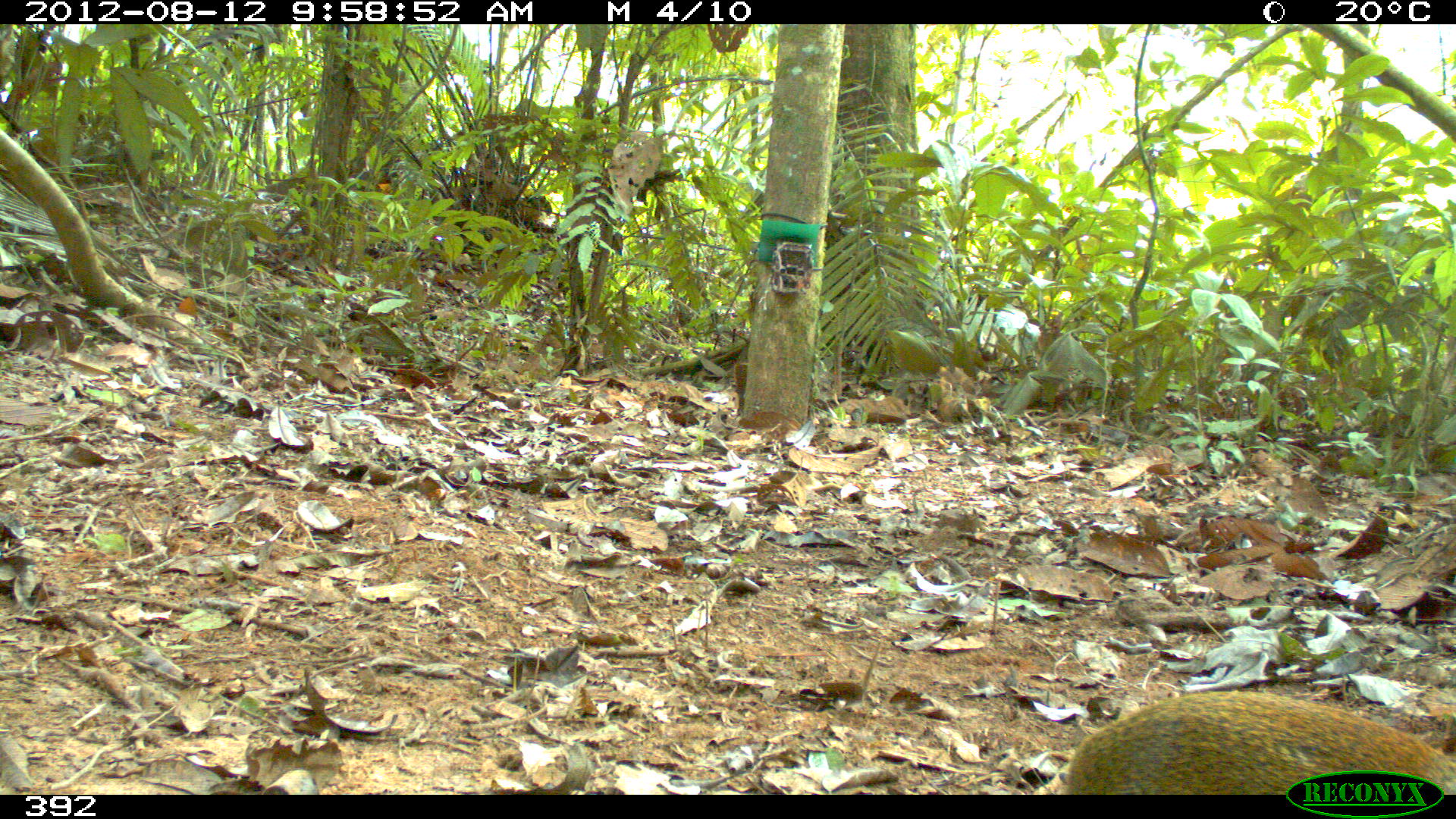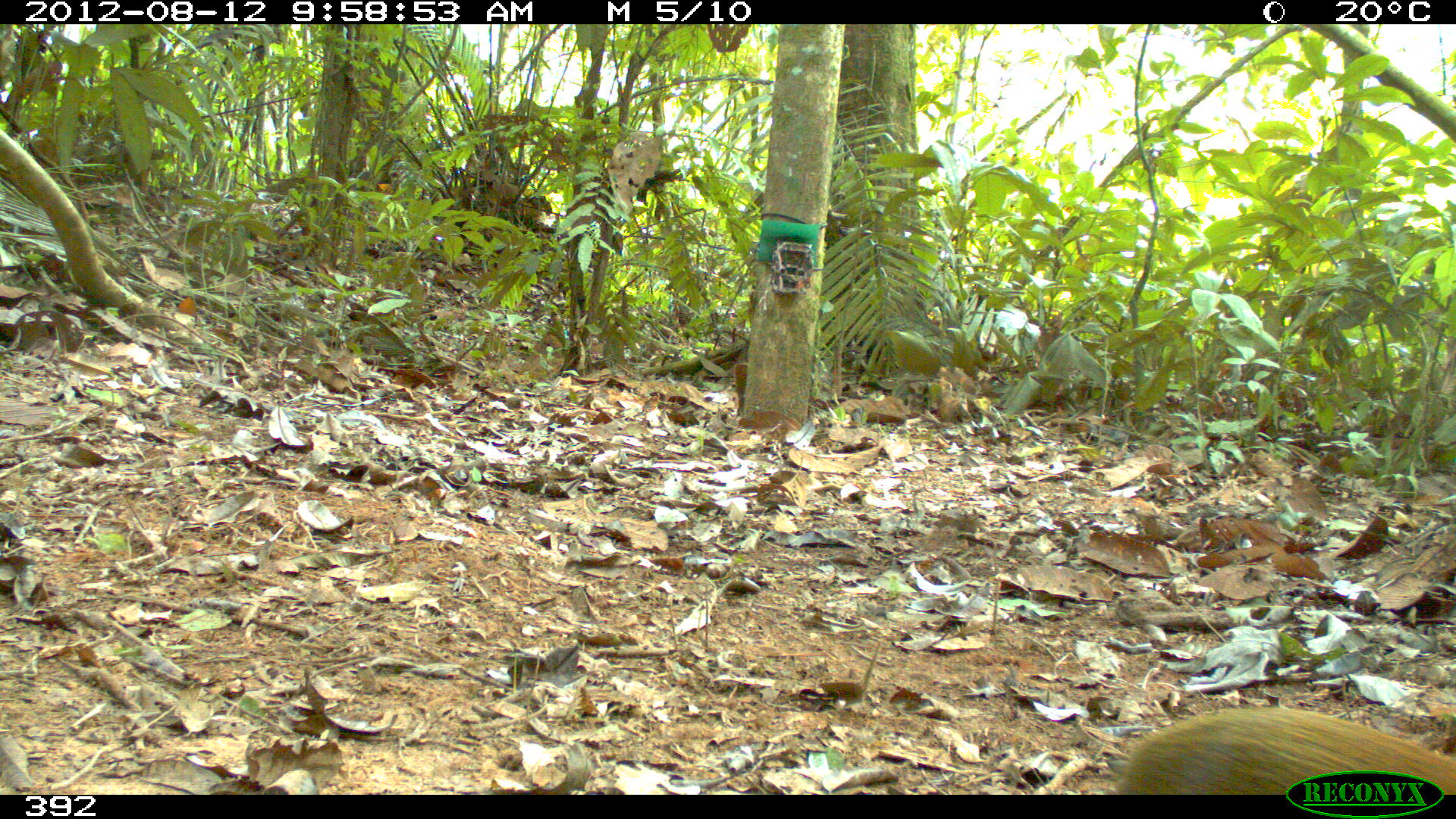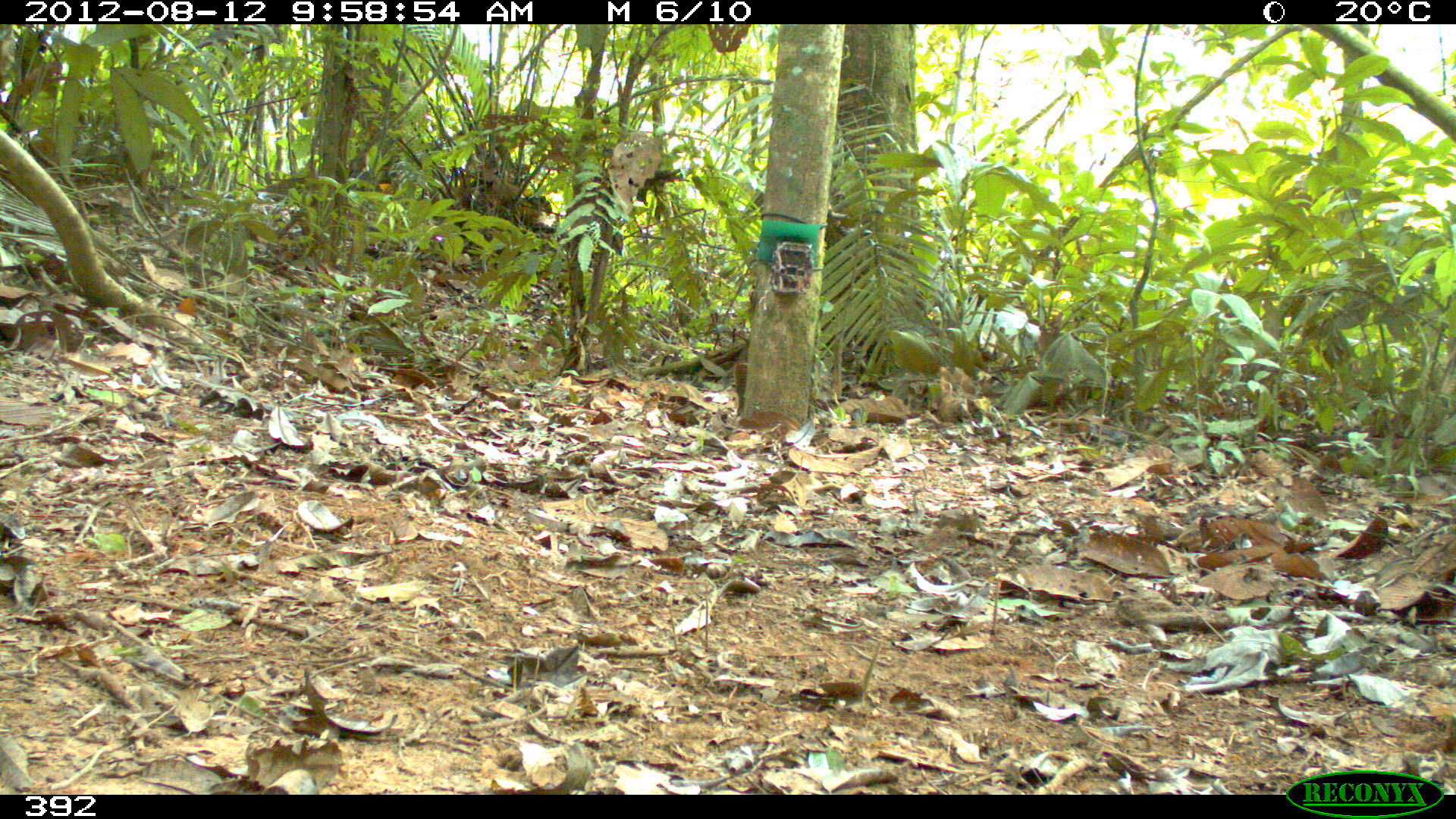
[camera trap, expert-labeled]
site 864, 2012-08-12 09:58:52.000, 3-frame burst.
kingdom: Animalia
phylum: Chordata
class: Mammalia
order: Rodentia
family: Dasyproctidae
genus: Dasyprocta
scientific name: Dasyprocta punctata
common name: central american agouti